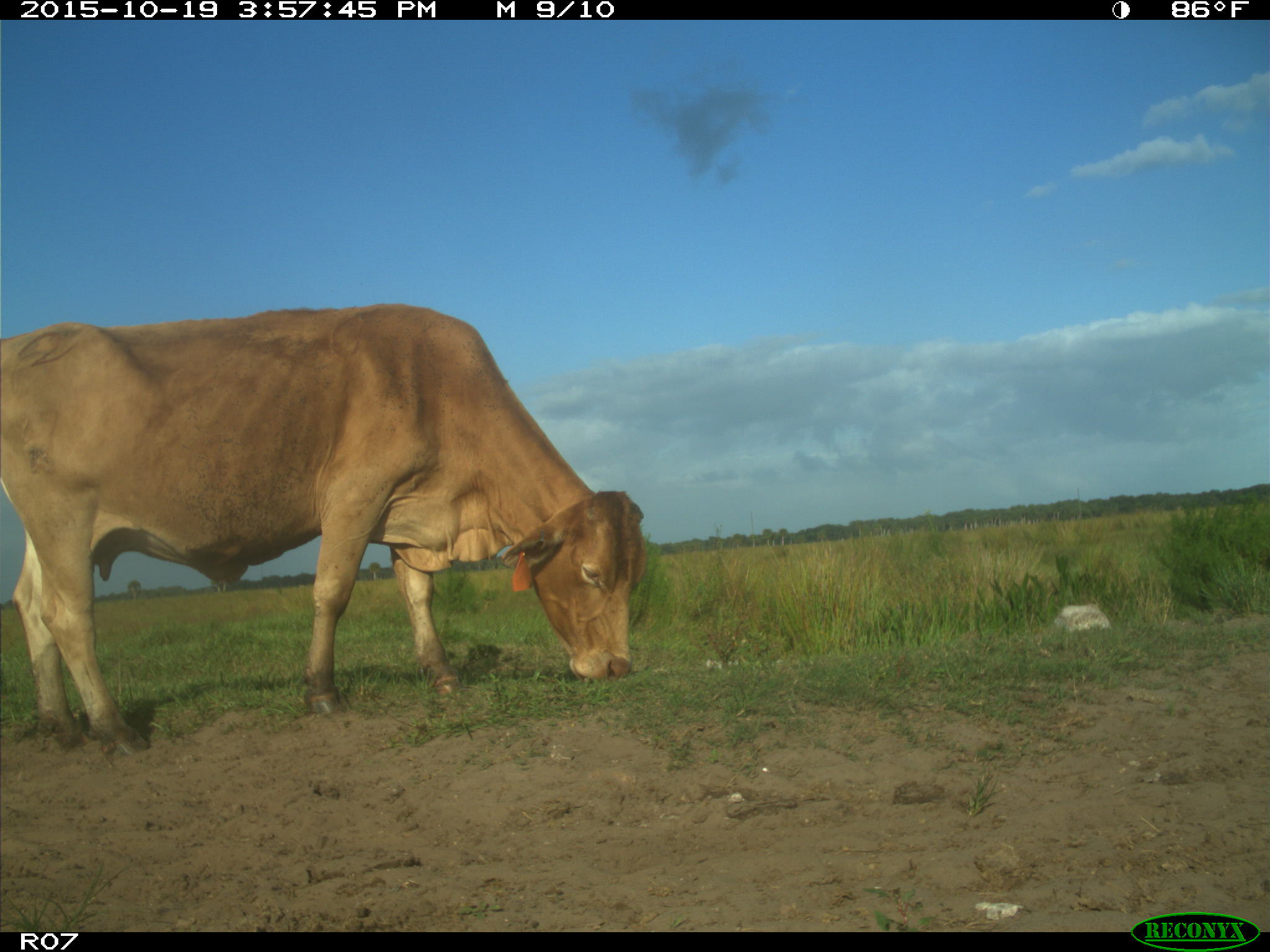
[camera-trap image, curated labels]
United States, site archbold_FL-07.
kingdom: Animalia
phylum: Chordata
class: Mammalia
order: Artiodactyla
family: Bovidae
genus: Bos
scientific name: Bos taurus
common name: domestic cow